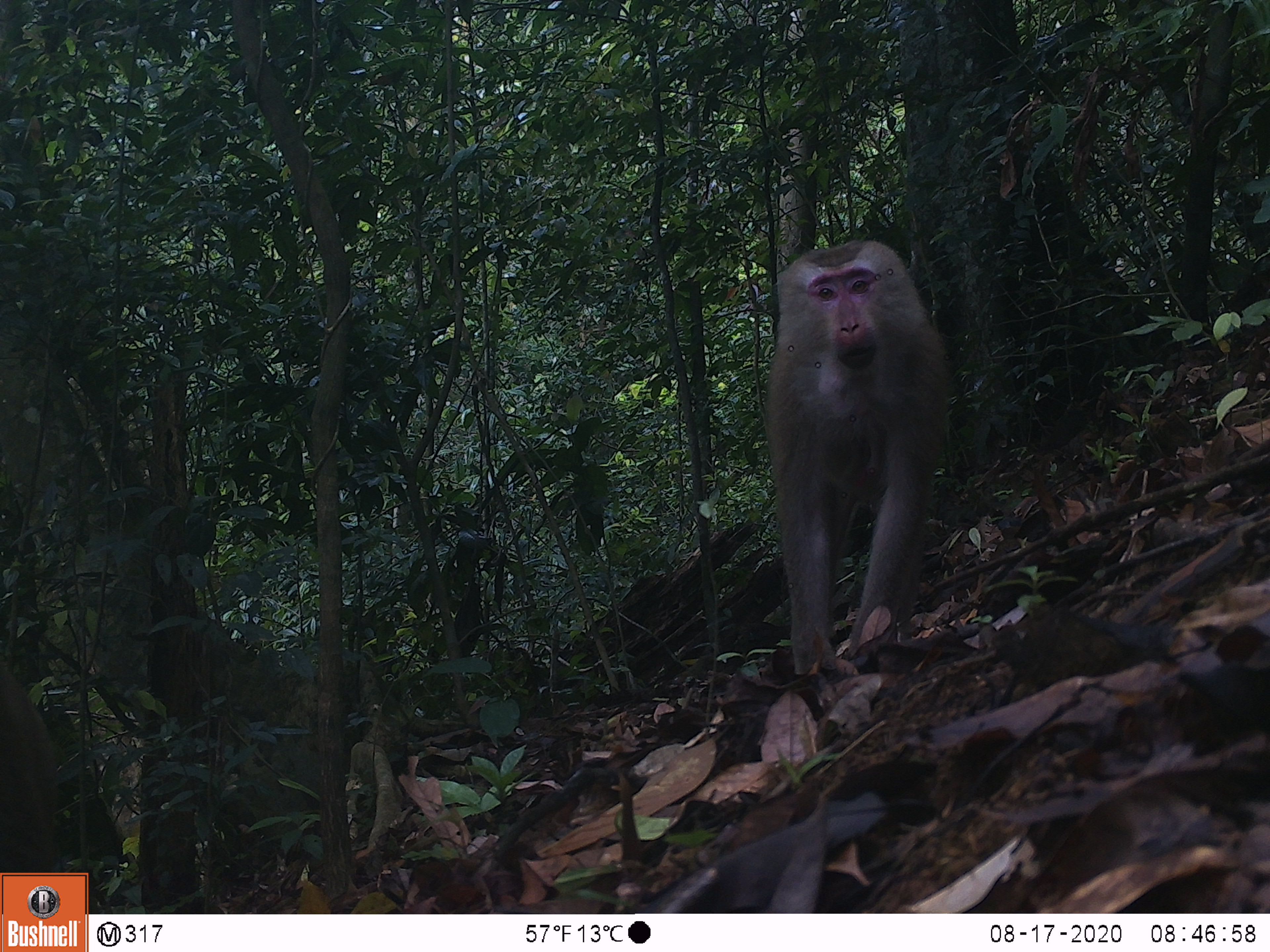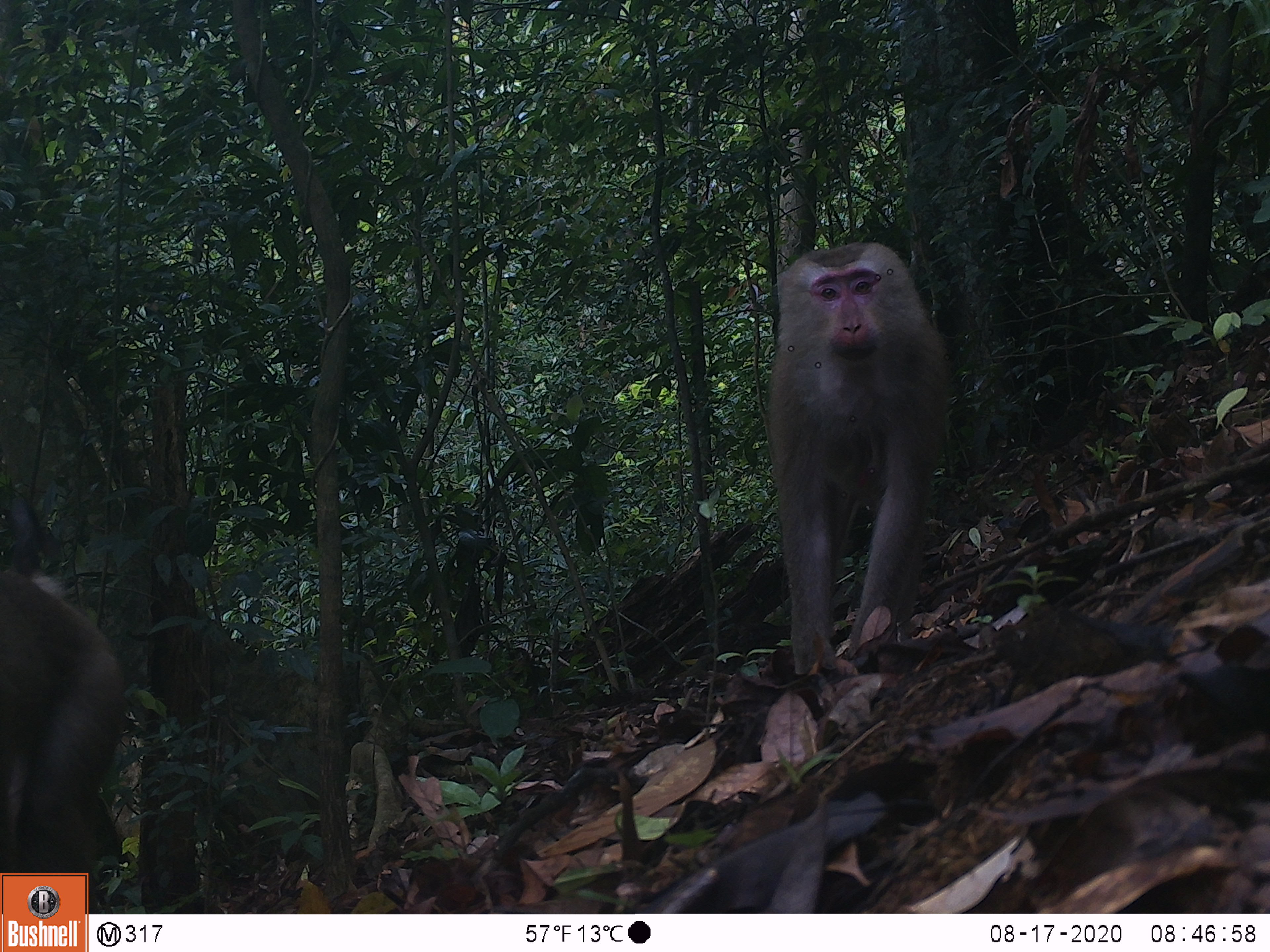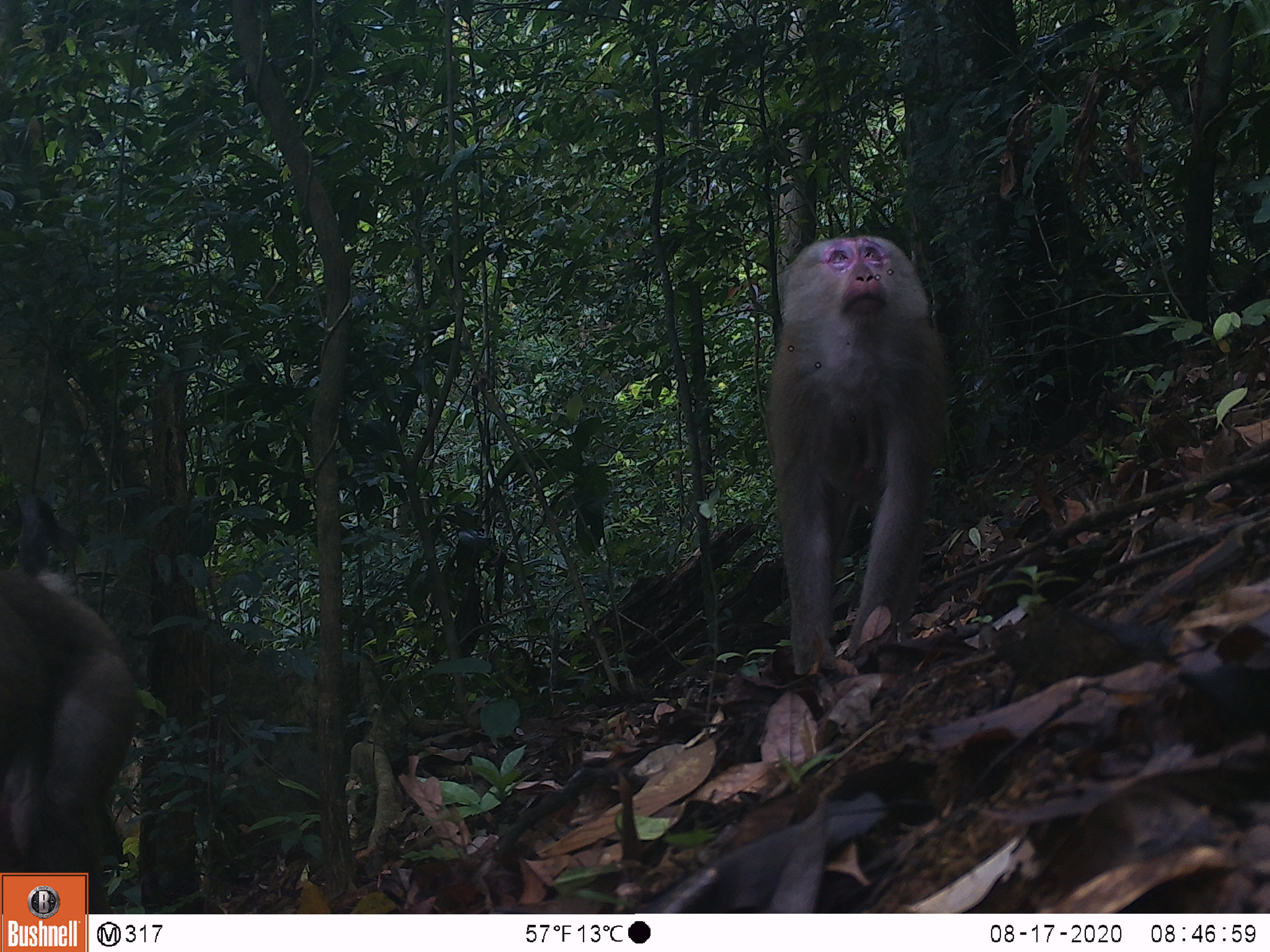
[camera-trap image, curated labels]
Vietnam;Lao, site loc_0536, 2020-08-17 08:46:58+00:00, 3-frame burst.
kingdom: Animalia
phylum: Chordata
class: Mammalia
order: Primates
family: Cercopithecidae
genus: Macaca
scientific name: Macaca nemestrina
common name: pig-tailed macaque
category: pig tailed macaque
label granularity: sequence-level